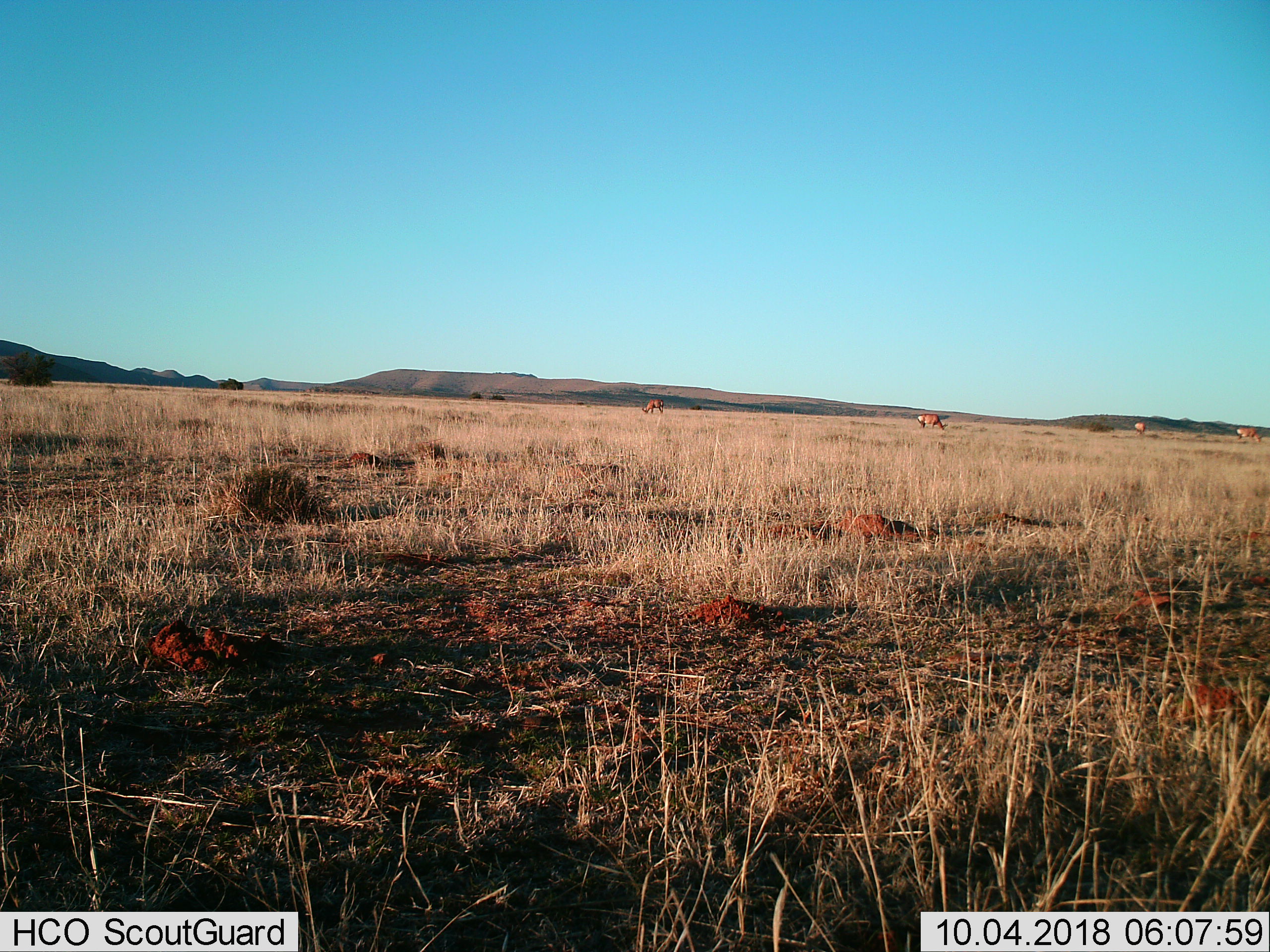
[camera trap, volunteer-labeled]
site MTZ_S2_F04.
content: unidentified animal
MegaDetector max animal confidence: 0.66